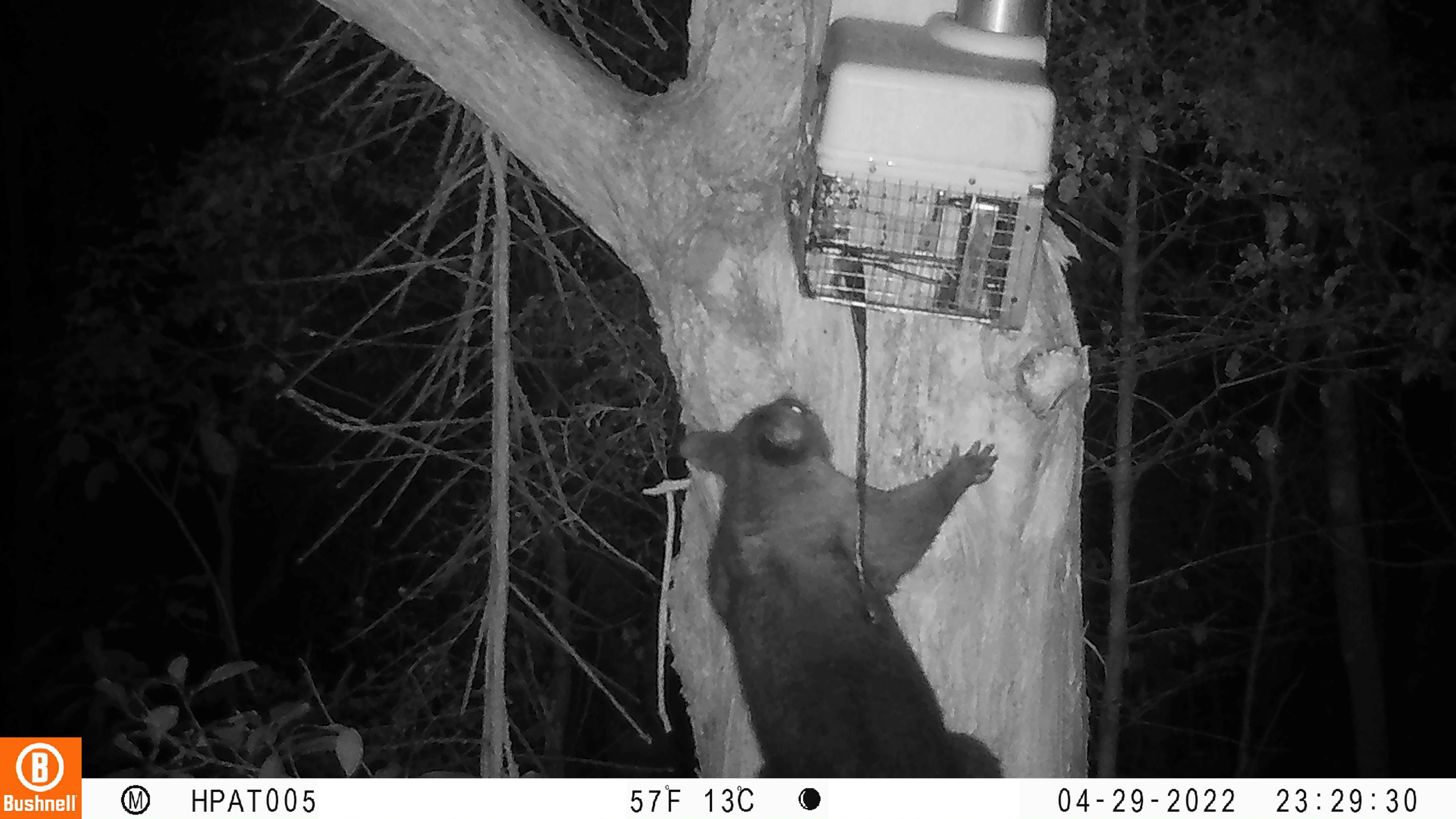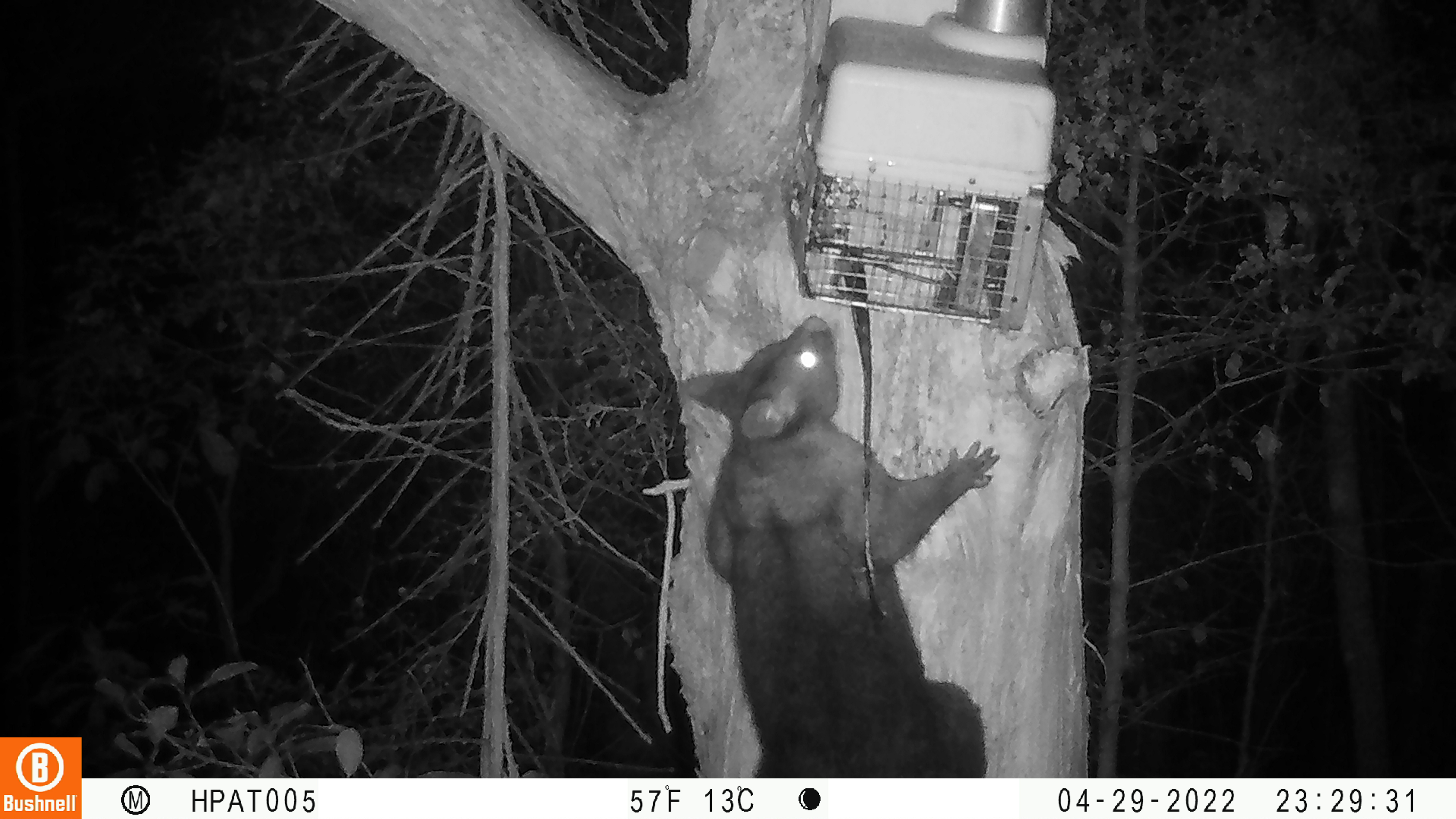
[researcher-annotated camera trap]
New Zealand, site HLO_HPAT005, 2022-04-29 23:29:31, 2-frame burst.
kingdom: Animalia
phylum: Chordata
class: Mammalia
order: Diprotodontia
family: Phalangeridae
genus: Trichosurus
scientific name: Trichosurus vulpecula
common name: common brushtail possum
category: possum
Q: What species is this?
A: Possum (common brushtail possum) (Trichosurus vulpecula).